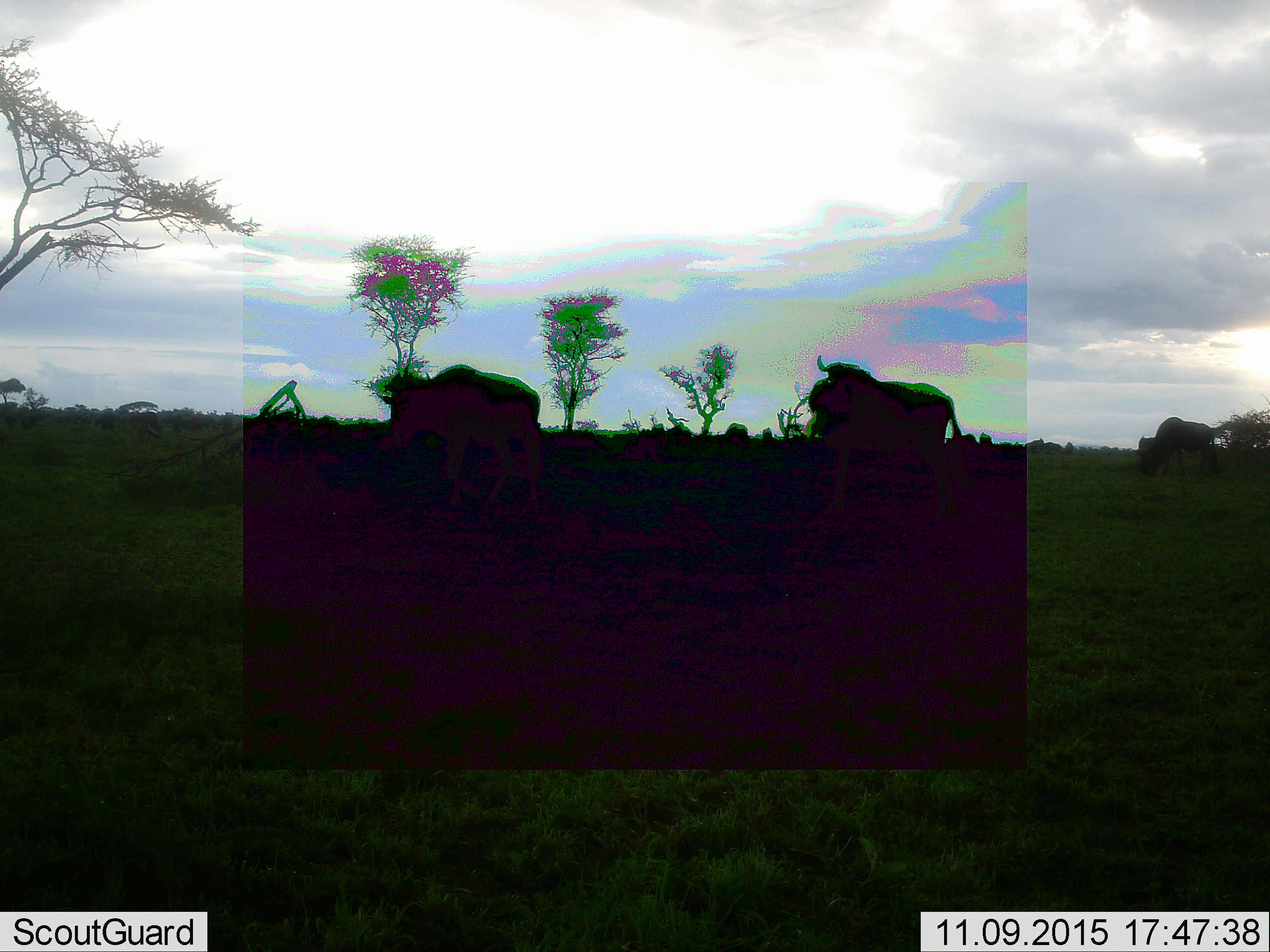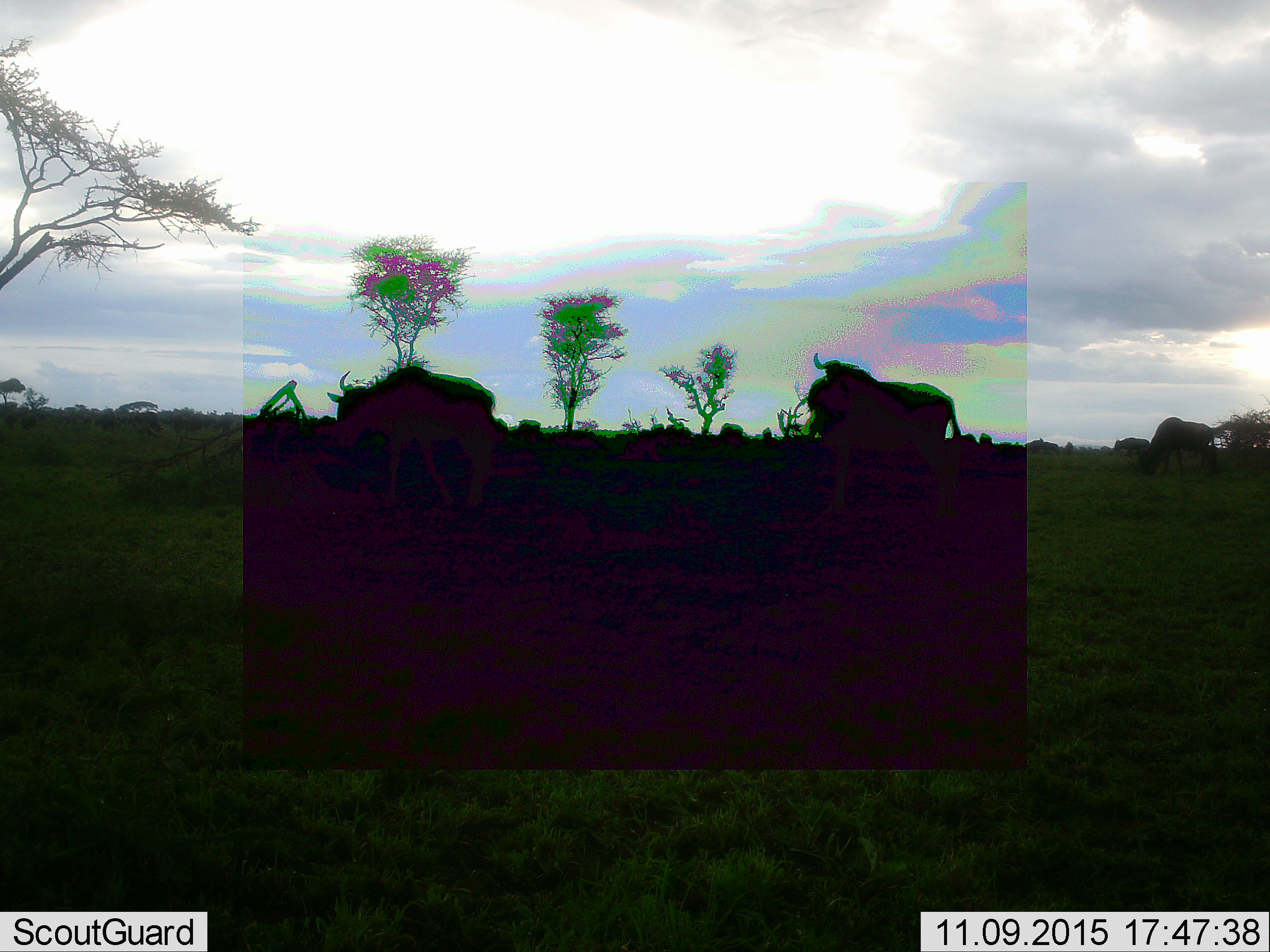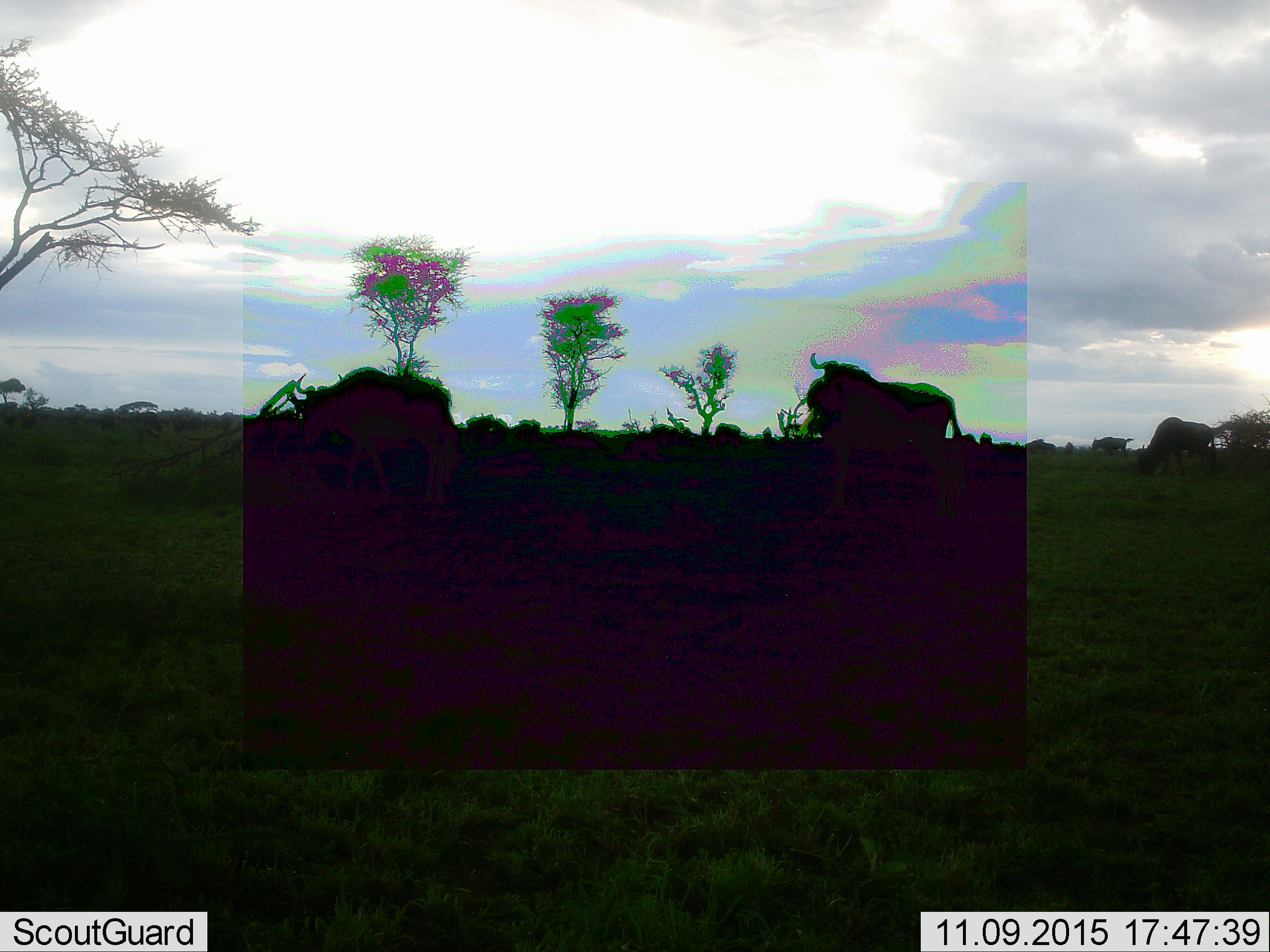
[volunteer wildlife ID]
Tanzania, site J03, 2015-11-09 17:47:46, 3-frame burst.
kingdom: Animalia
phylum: Chordata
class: Mammalia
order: Artiodactyla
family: Bovidae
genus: Connochaetes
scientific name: Connochaetes taurinus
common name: blue wildebeest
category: wildebeest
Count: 11-50.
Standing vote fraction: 50%.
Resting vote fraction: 0%.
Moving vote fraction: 75%.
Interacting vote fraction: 0%.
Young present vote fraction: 0%.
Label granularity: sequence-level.